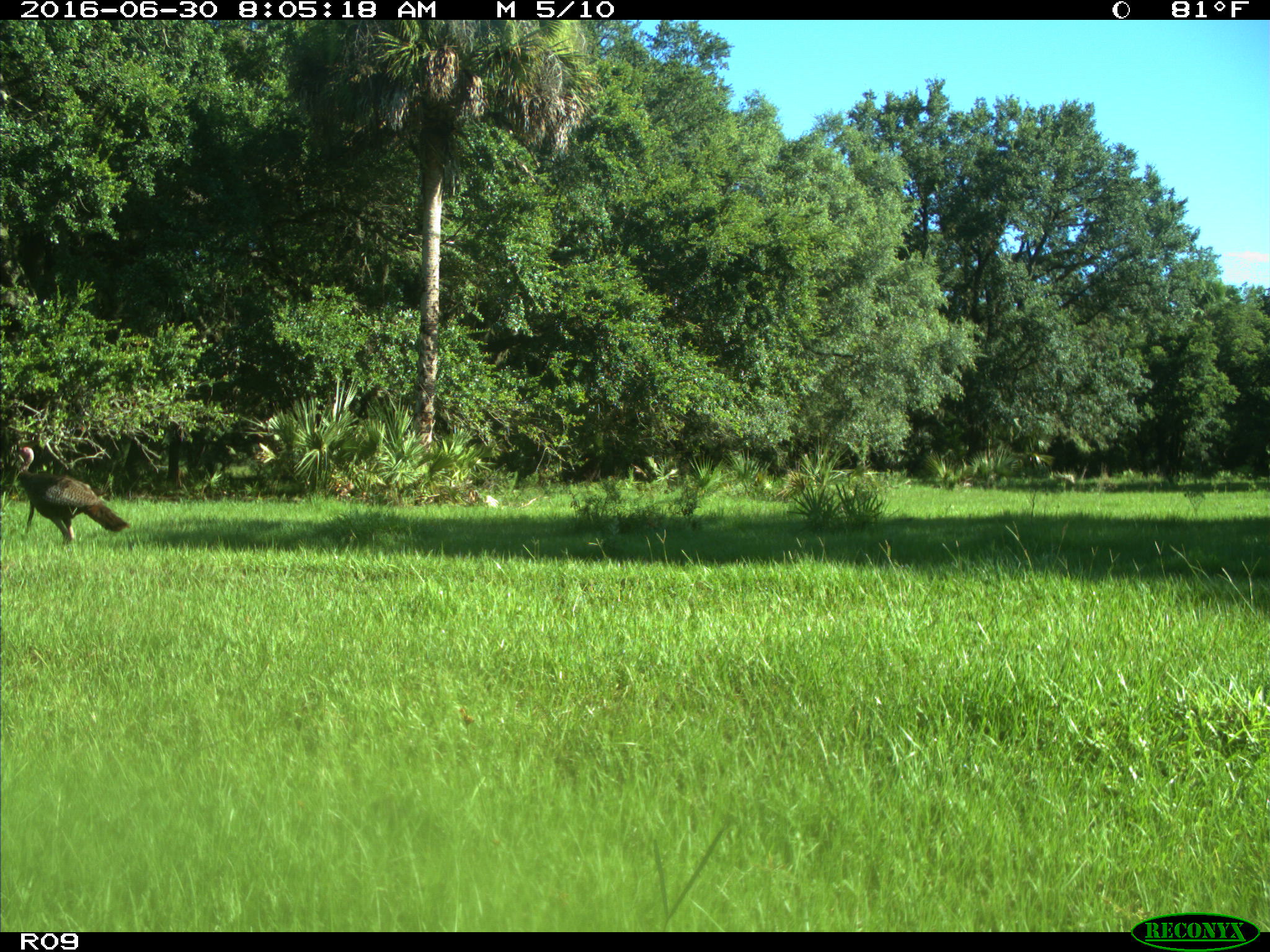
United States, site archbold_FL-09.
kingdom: Animalia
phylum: Chordata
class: Aves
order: Galliformes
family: Phasianidae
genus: Meleagris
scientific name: Meleagris gallopavo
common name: wild turkey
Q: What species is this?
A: Meleagris gallopavo (wild turkey).